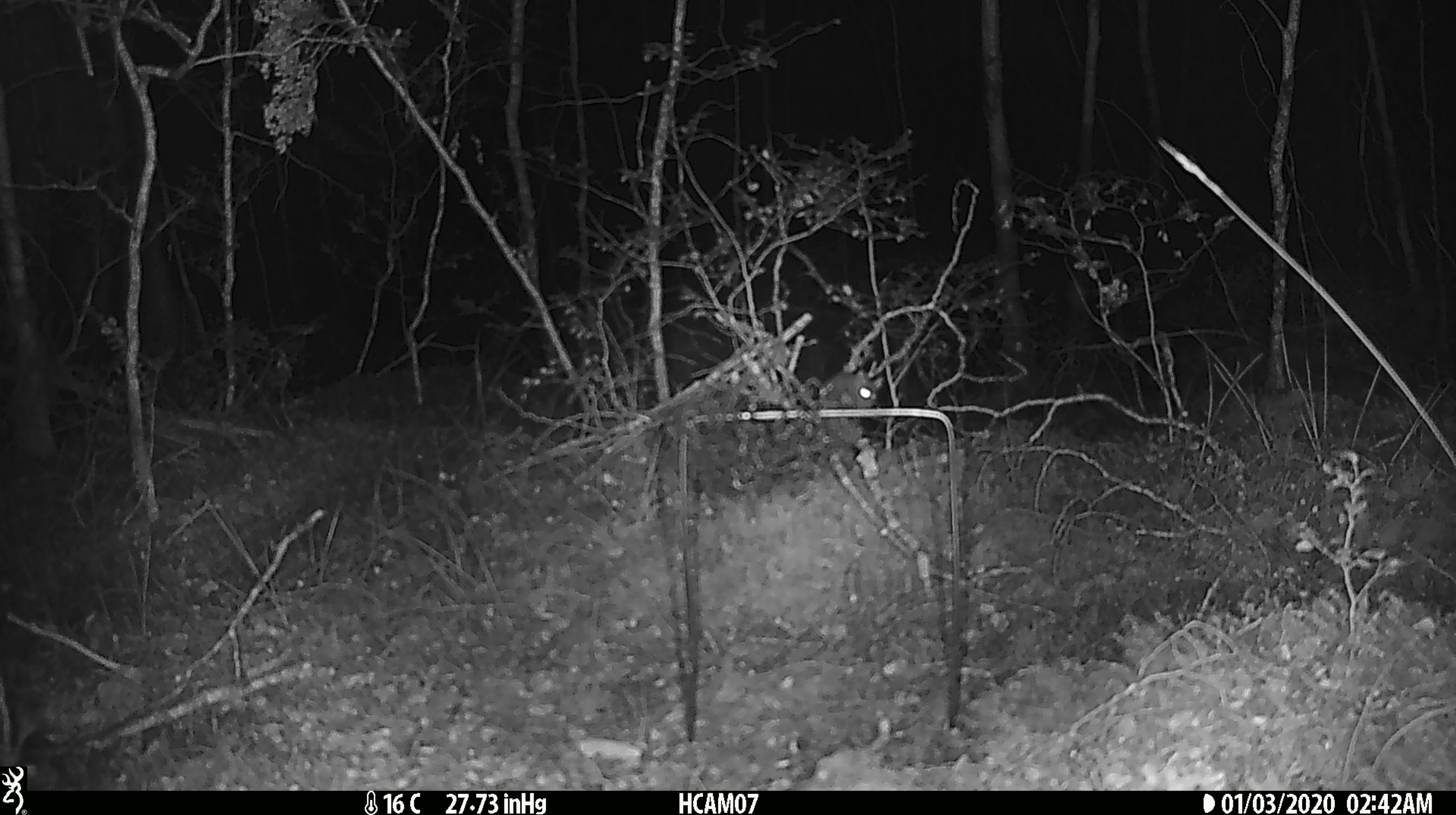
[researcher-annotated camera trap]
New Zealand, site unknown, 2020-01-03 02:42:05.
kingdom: Animalia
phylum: Chordata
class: Mammalia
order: Rodentia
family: Muridae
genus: Mus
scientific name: Mus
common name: mouse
Mouse (Mus).